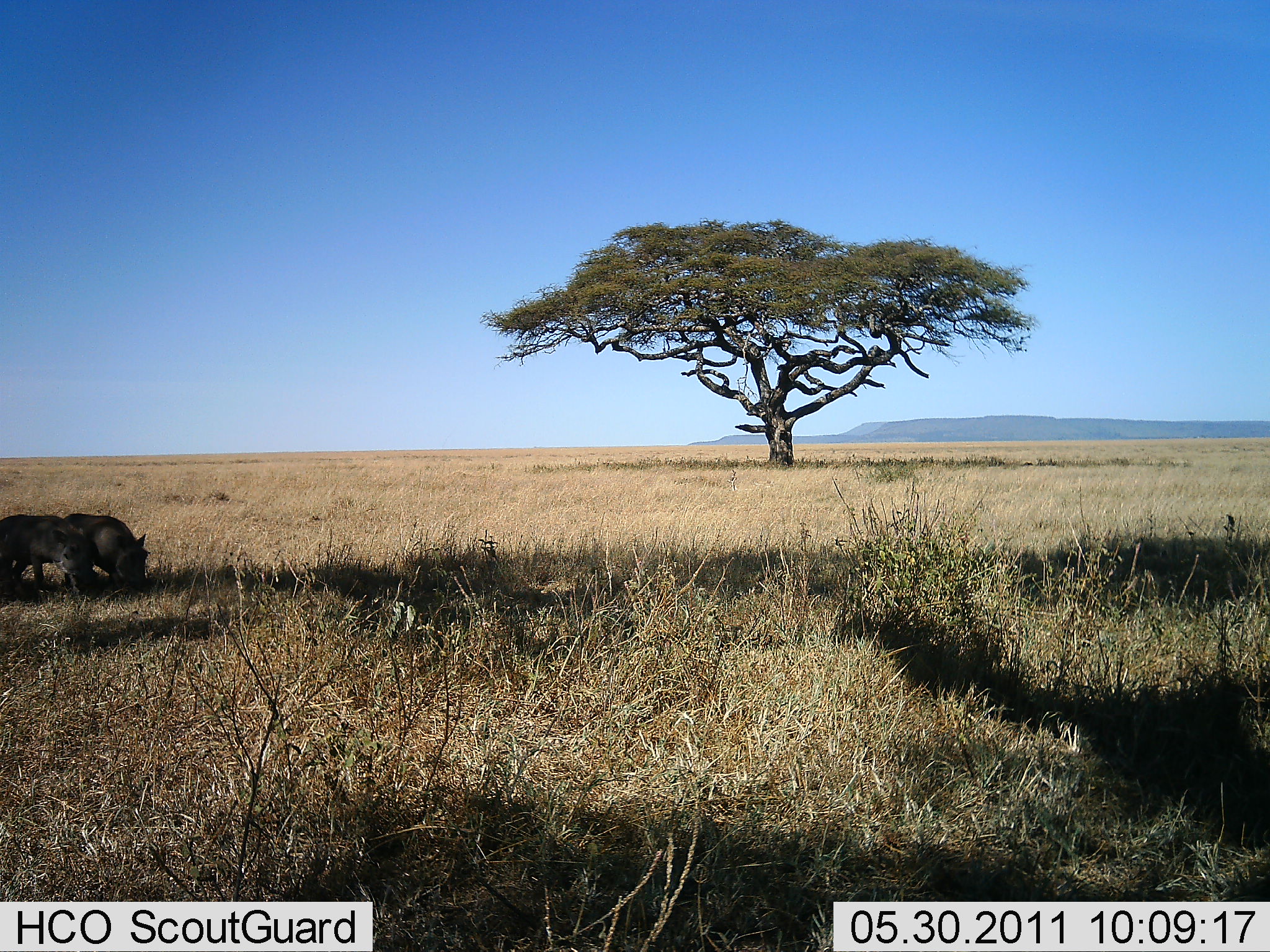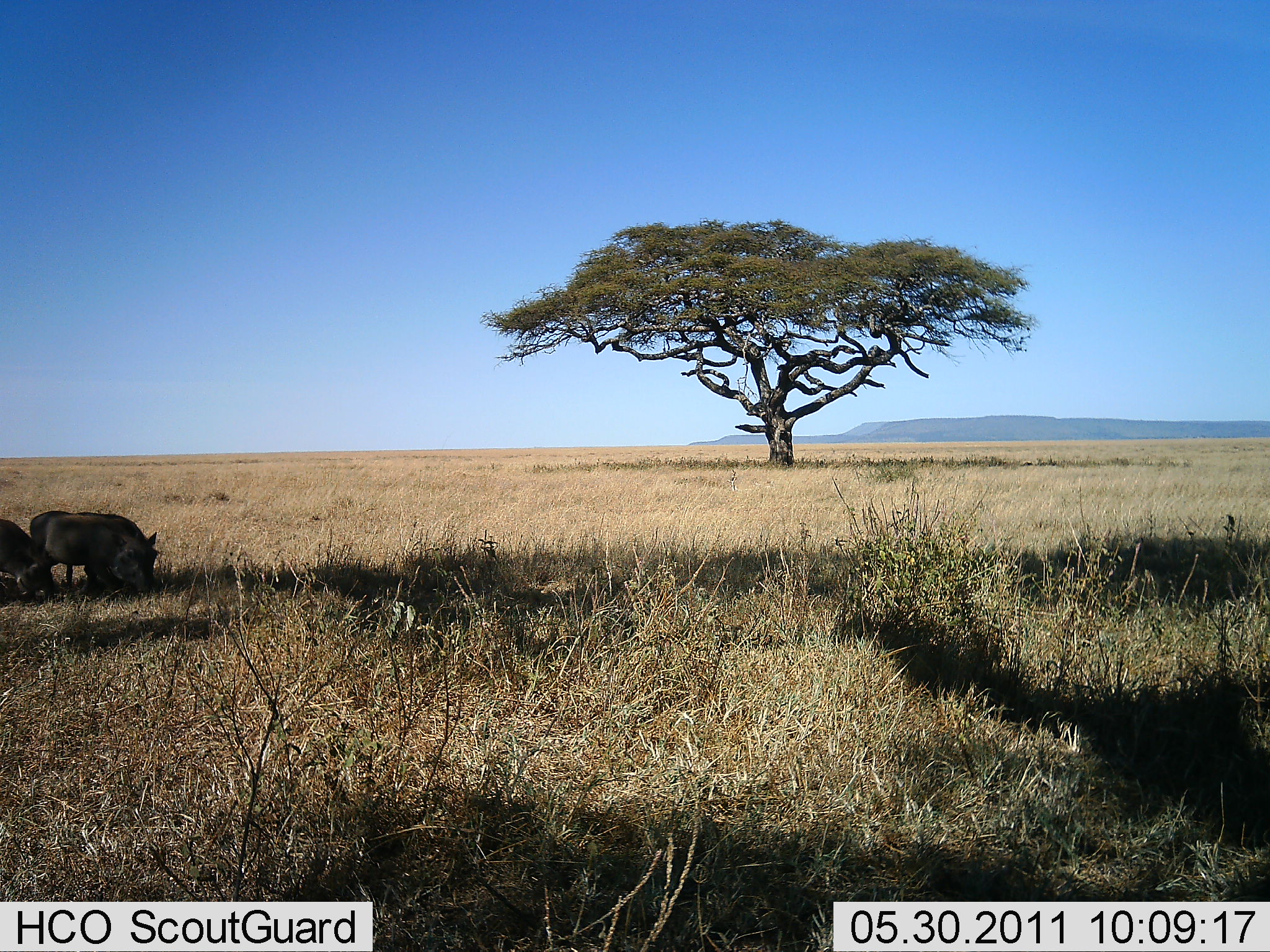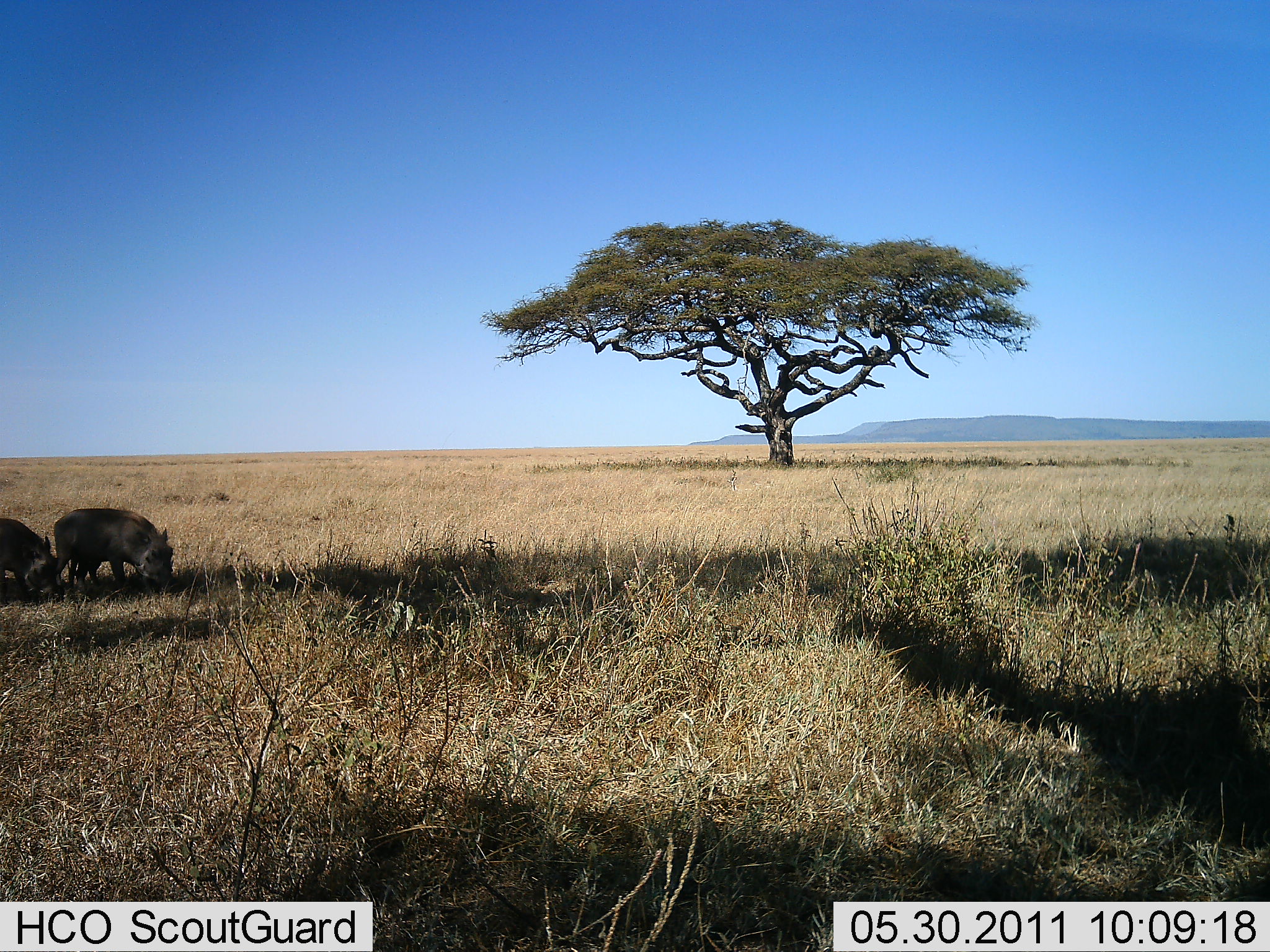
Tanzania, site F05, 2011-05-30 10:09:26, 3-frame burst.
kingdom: Animalia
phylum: Chordata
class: Mammalia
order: Artiodactyla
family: Suidae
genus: Phacochoerus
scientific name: Phacochoerus africanus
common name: warthog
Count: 2.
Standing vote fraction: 0%.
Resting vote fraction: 0%.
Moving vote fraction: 45%.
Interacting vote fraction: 0%.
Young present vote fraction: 0%.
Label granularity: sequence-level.